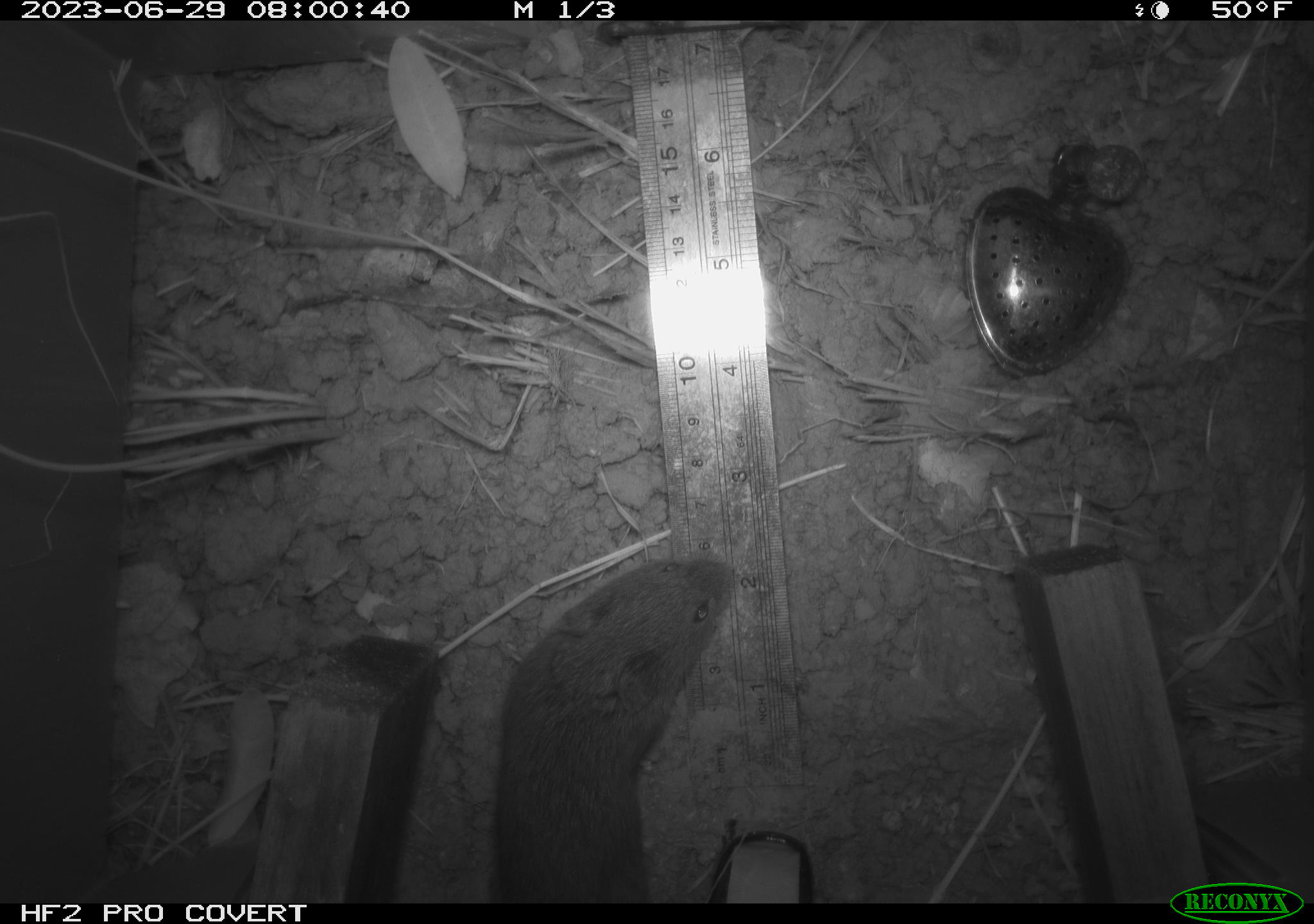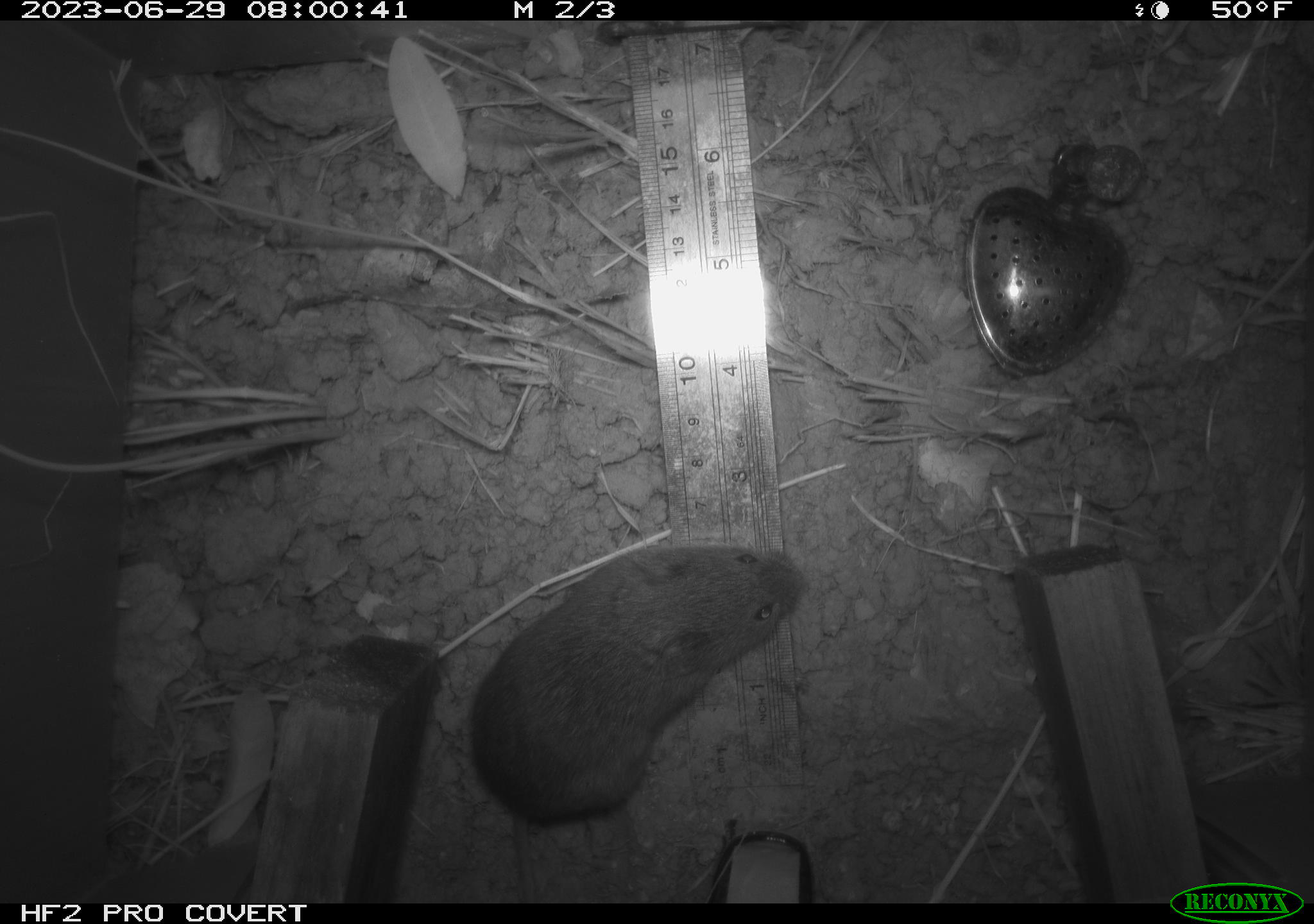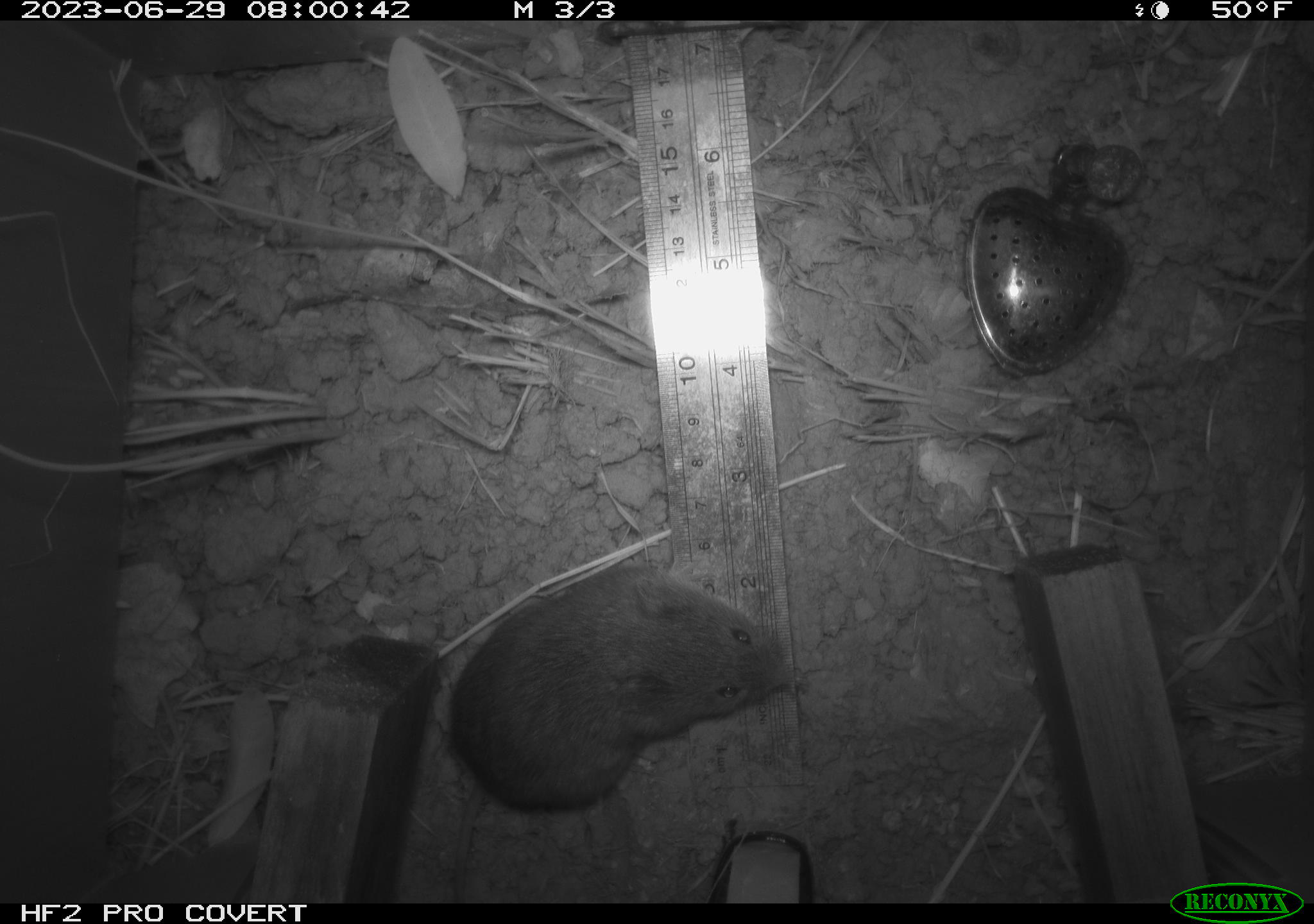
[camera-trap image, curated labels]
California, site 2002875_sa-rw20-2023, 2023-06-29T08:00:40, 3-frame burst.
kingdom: Animalia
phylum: Chordata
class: Mammalia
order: Rodentia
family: Cricetidae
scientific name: Arvicolinae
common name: voles, lemmings, and muskrats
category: arvicolinae subfamily